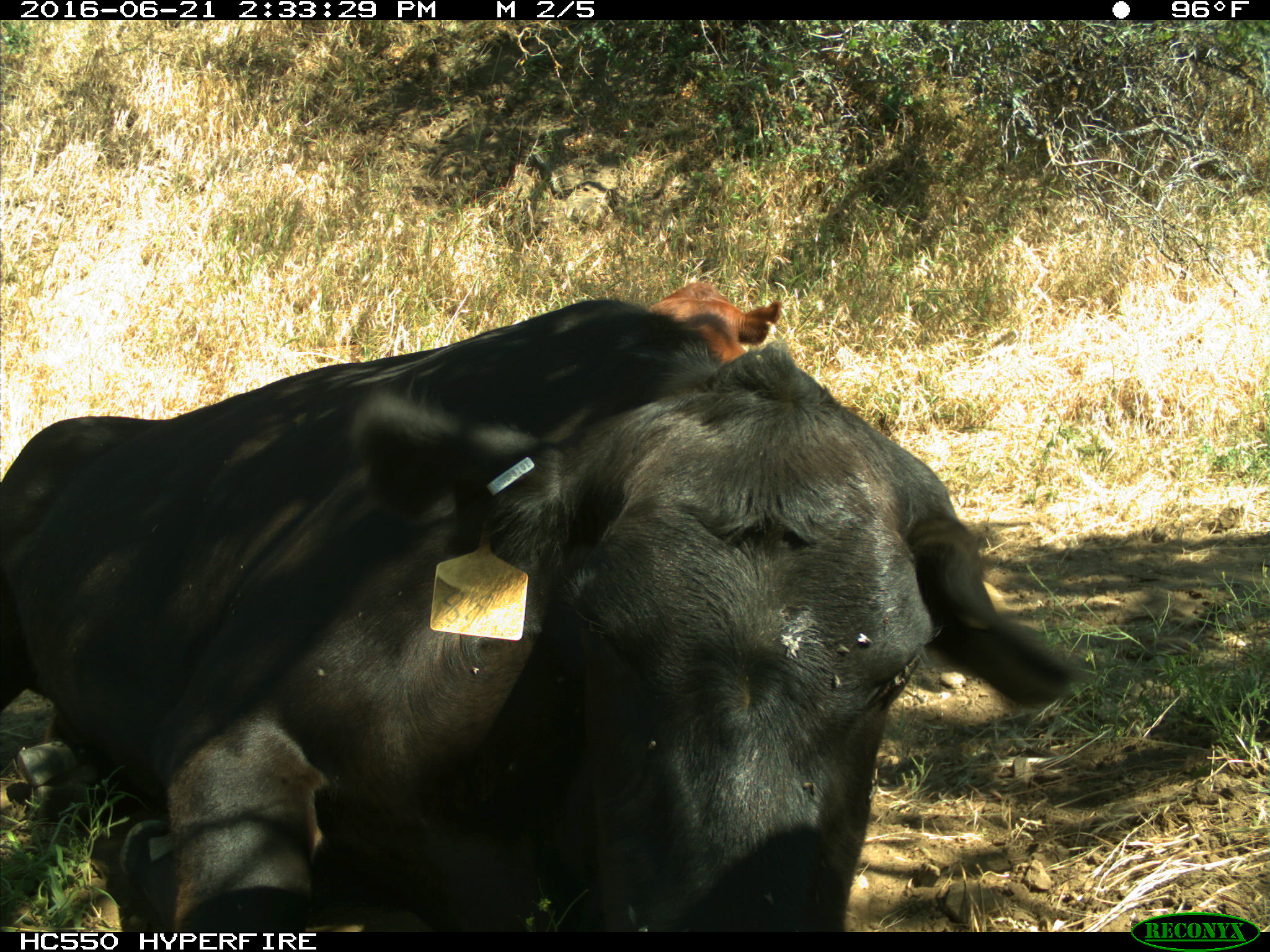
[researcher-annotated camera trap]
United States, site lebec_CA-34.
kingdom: Animalia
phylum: Chordata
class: Mammalia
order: Artiodactyla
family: Bovidae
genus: Bos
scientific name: Bos taurus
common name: domestic cow